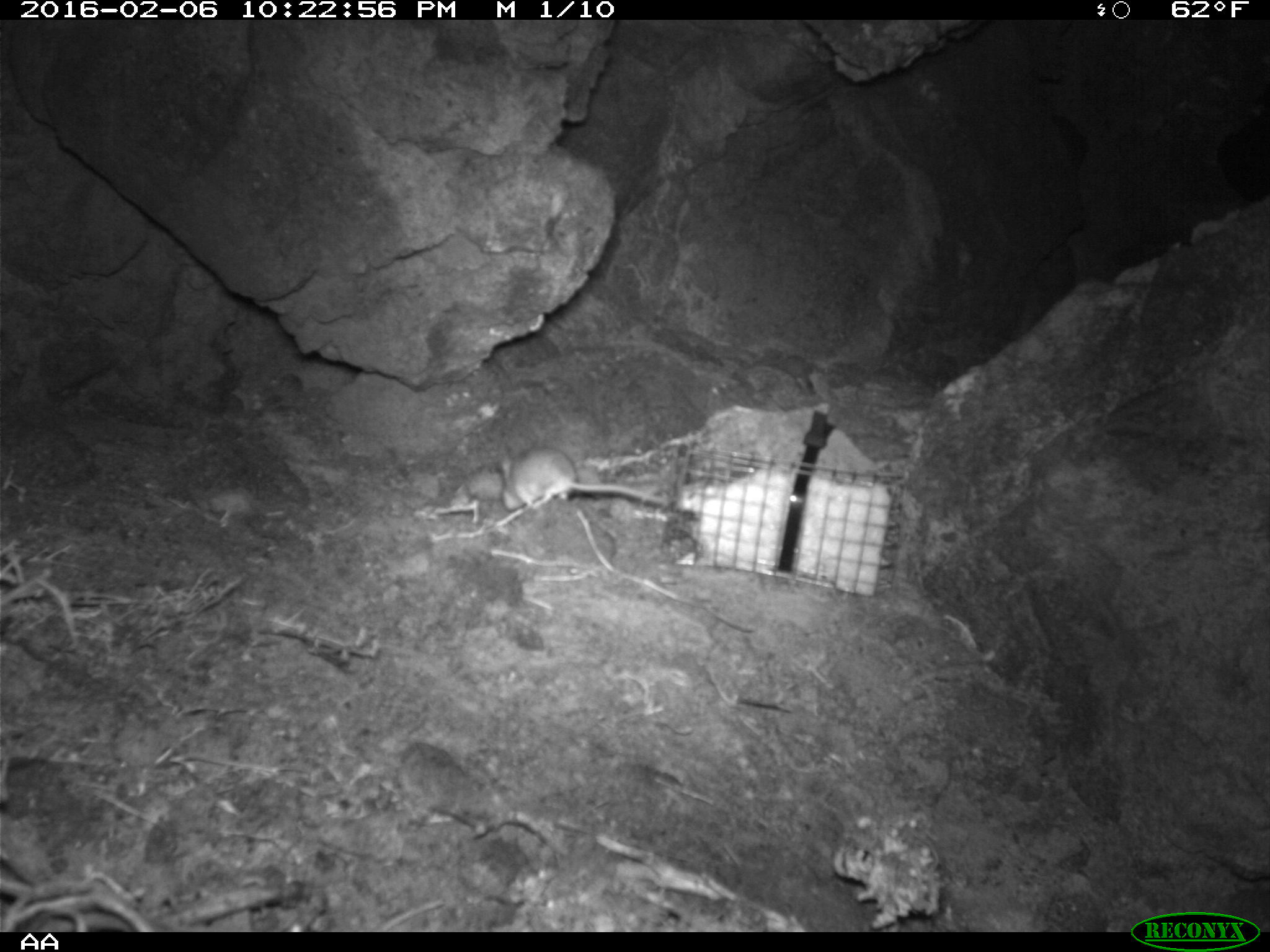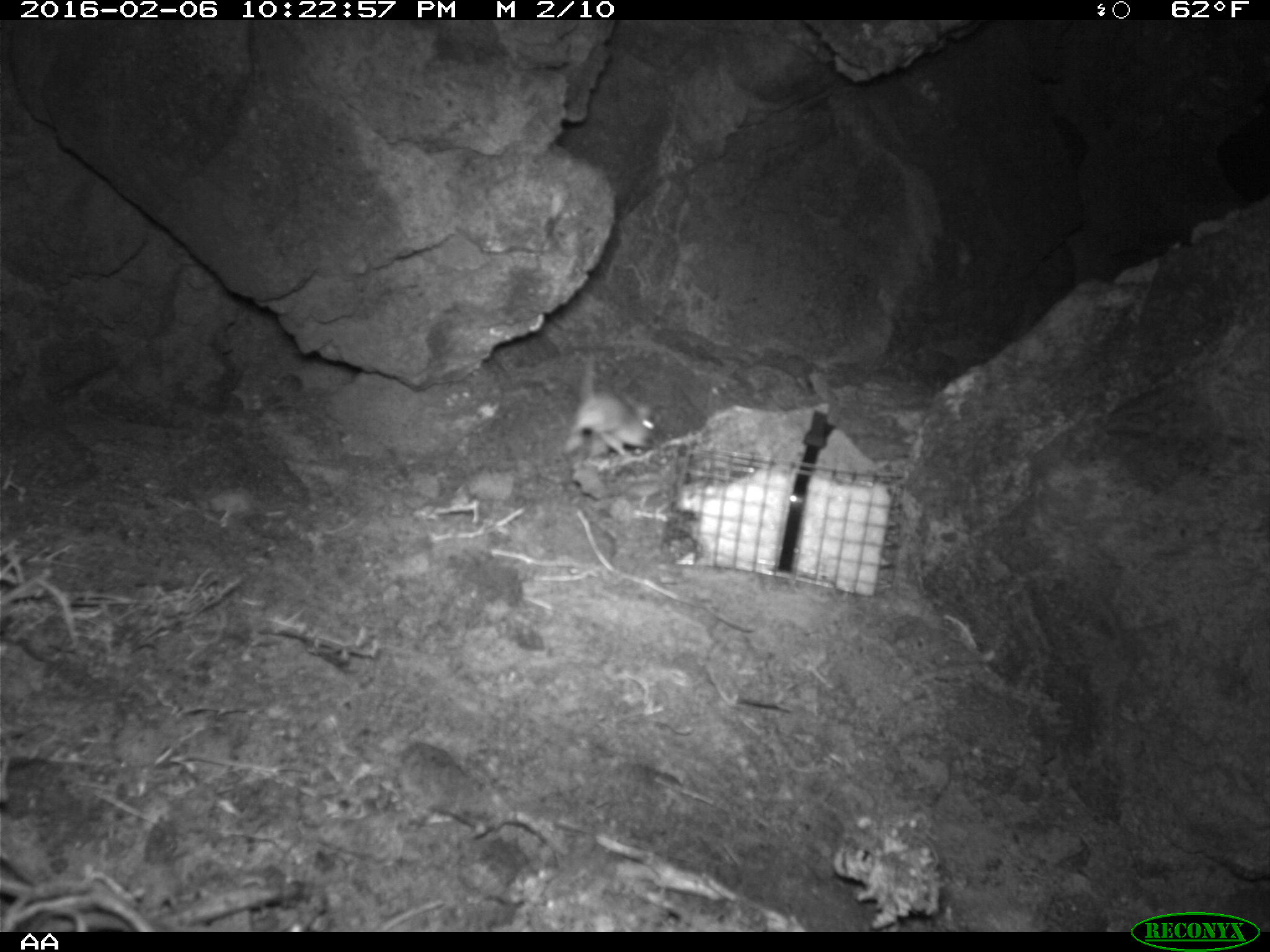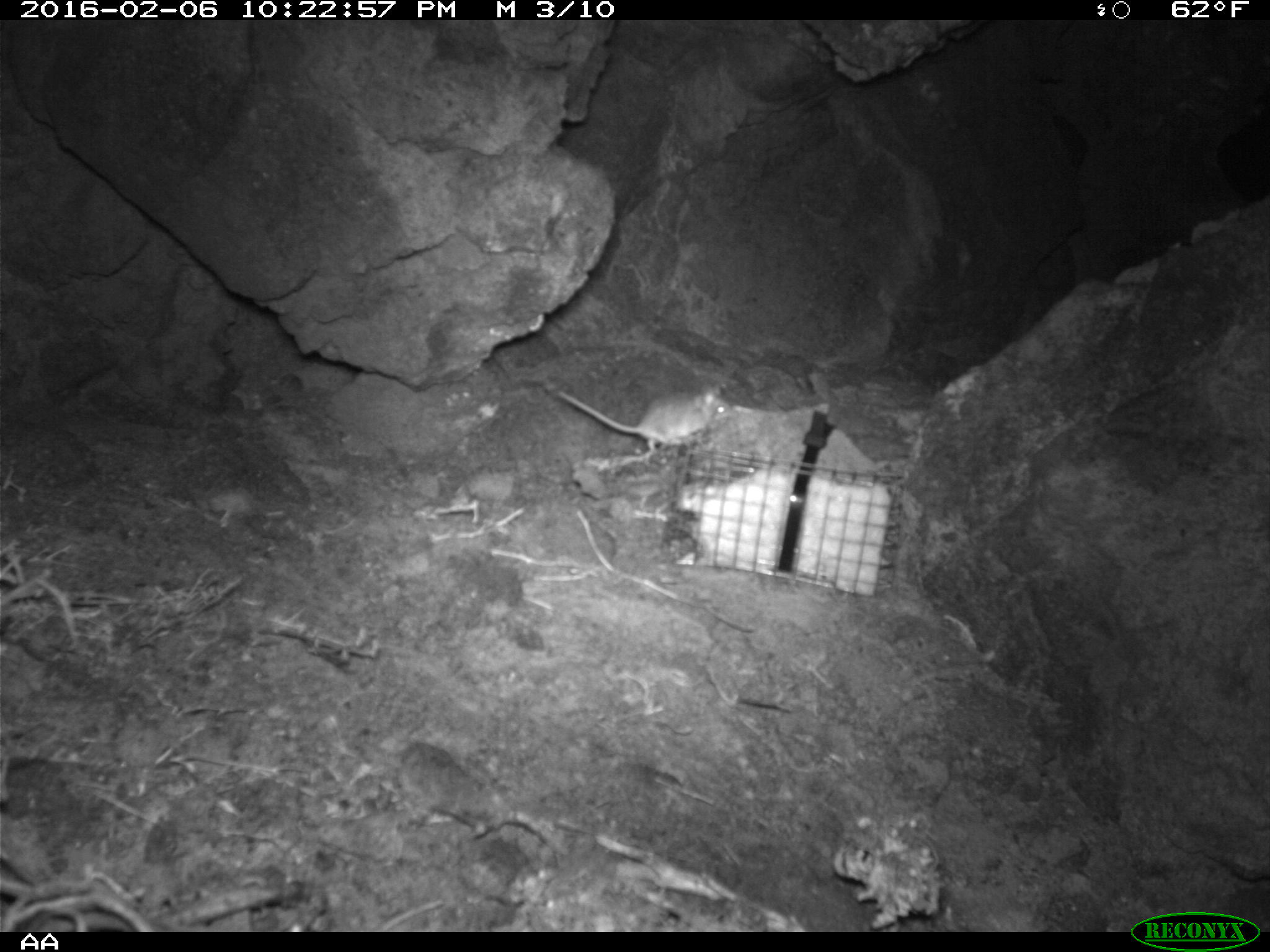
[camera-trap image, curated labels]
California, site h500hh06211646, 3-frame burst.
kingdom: Animalia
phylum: Chordata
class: Mammalia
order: Rodentia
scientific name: Rodentia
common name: rodent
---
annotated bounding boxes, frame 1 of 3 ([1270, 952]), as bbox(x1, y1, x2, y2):
rodent: bbox(498, 443, 674, 508)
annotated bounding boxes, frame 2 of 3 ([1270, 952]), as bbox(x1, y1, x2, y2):
rodent: bbox(564, 364, 656, 454)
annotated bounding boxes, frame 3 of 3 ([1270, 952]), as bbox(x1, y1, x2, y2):
rodent: bbox(554, 382, 735, 452)